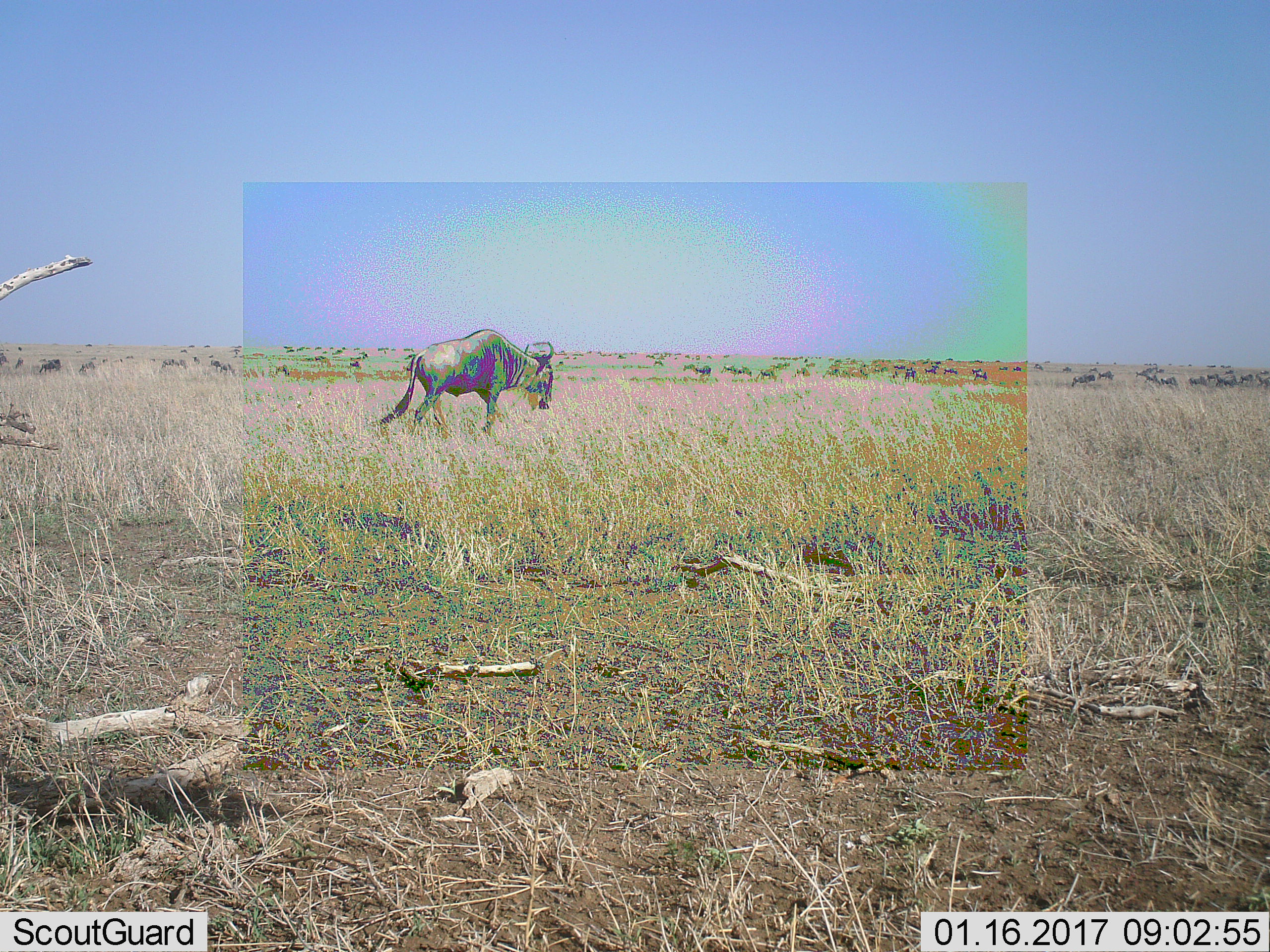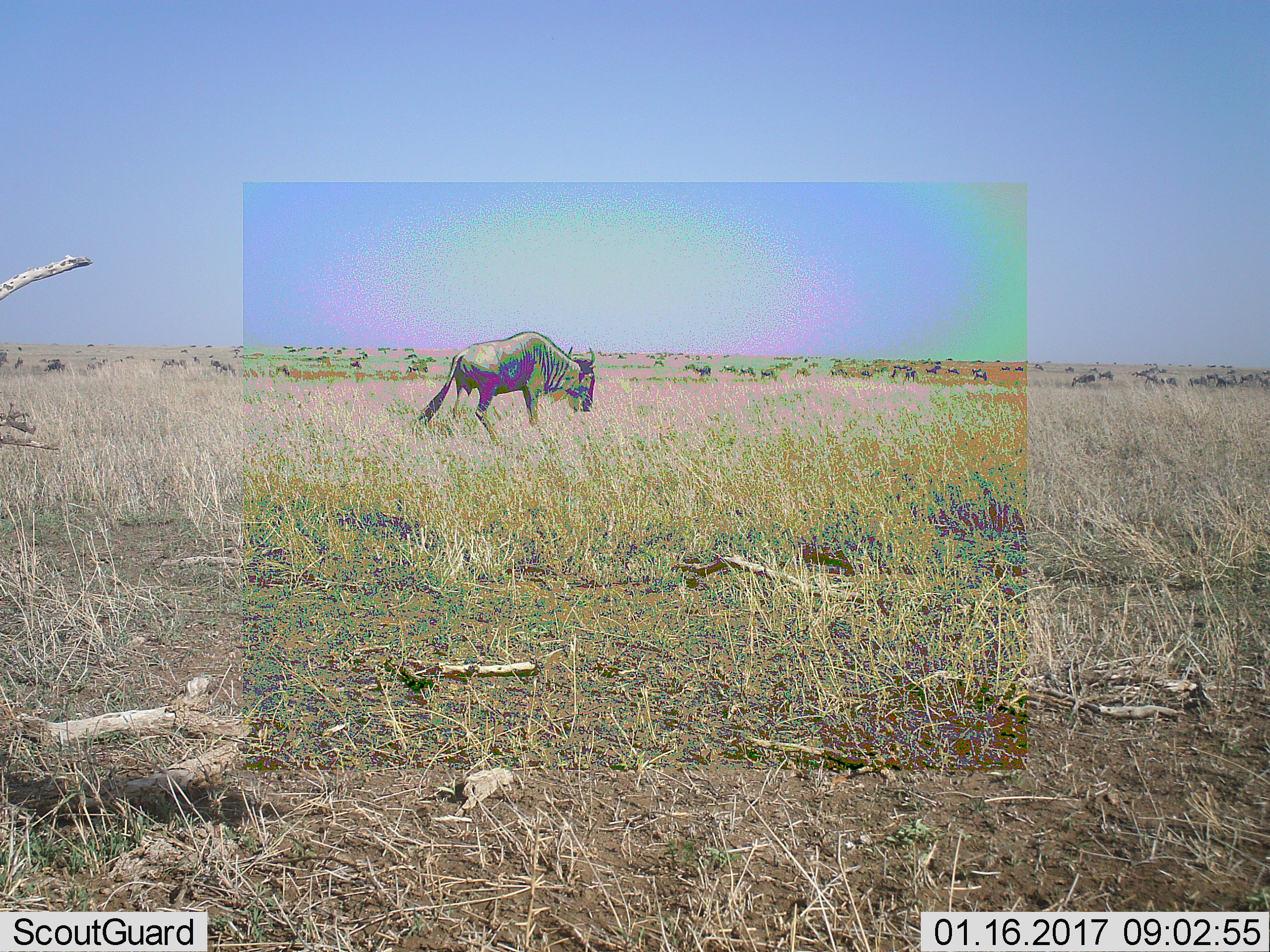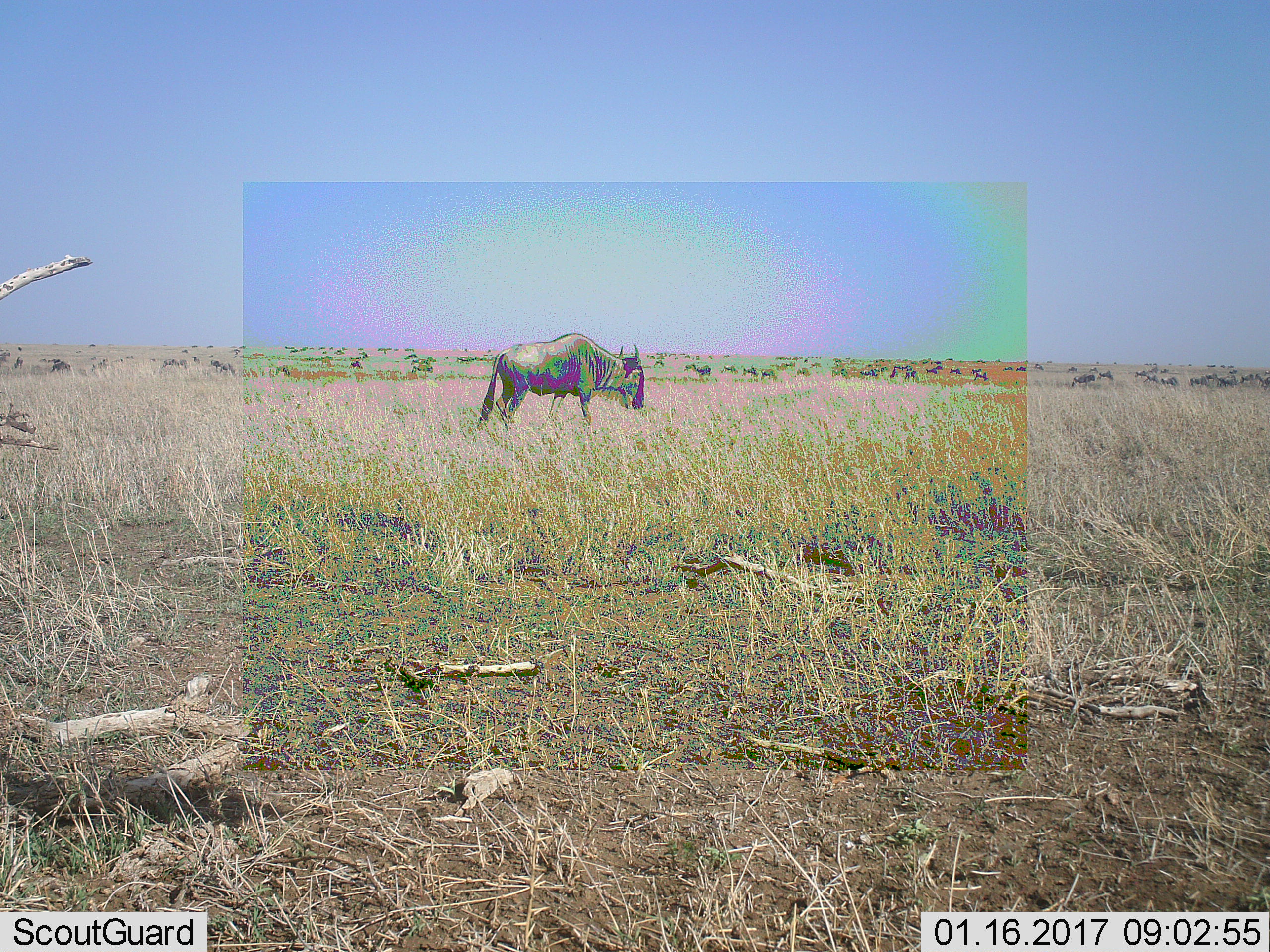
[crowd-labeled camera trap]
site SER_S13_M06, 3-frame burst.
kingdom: Animalia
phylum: Chordata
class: Mammalia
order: Artiodactyla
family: Bovidae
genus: Connochaetes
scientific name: Connochaetes taurinus taurinus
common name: blue wildebeest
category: wildebeestblue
Wildebeestblue (blue wildebeest) (Connochaetes taurinus taurinus), count 11-50. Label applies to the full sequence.